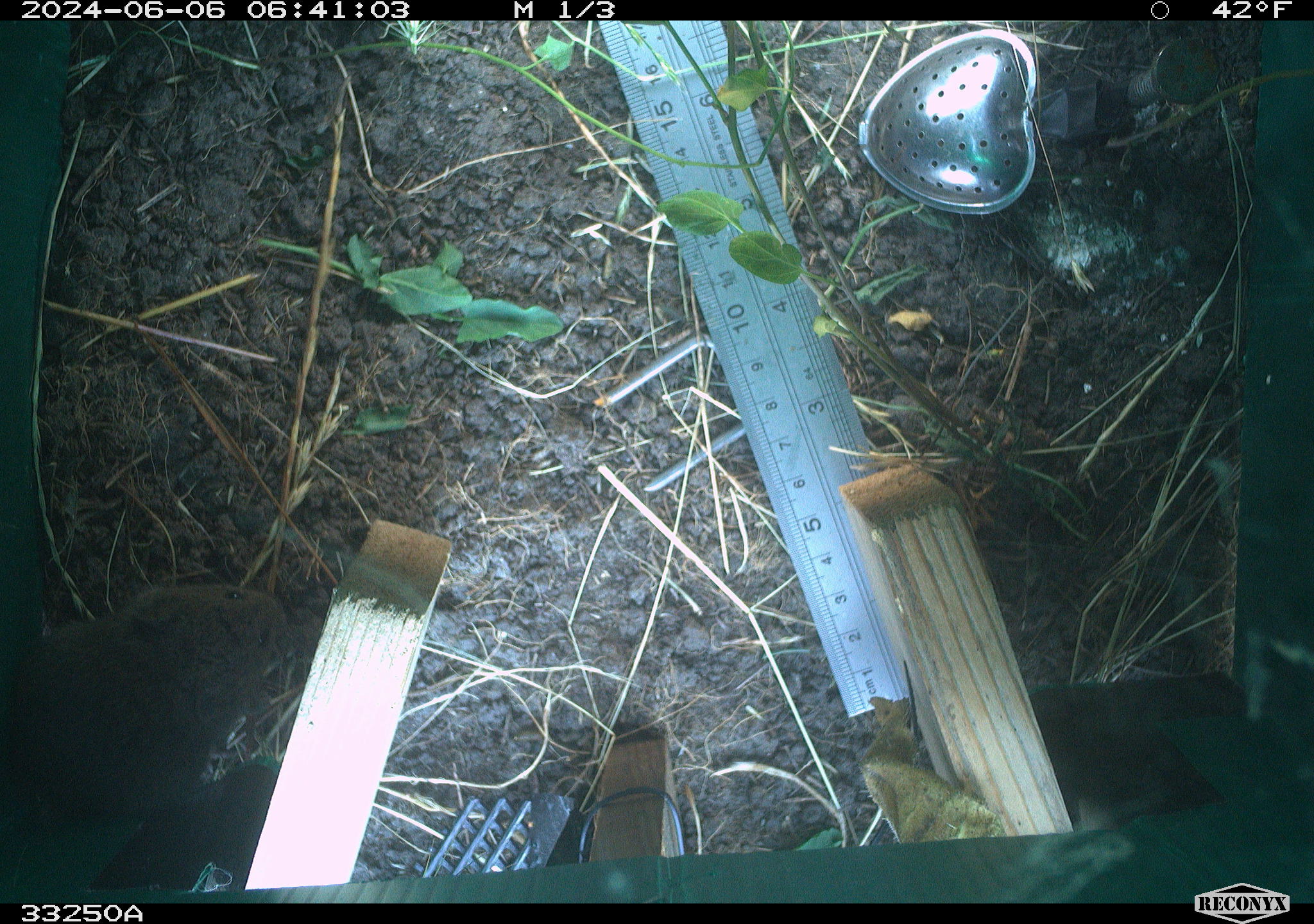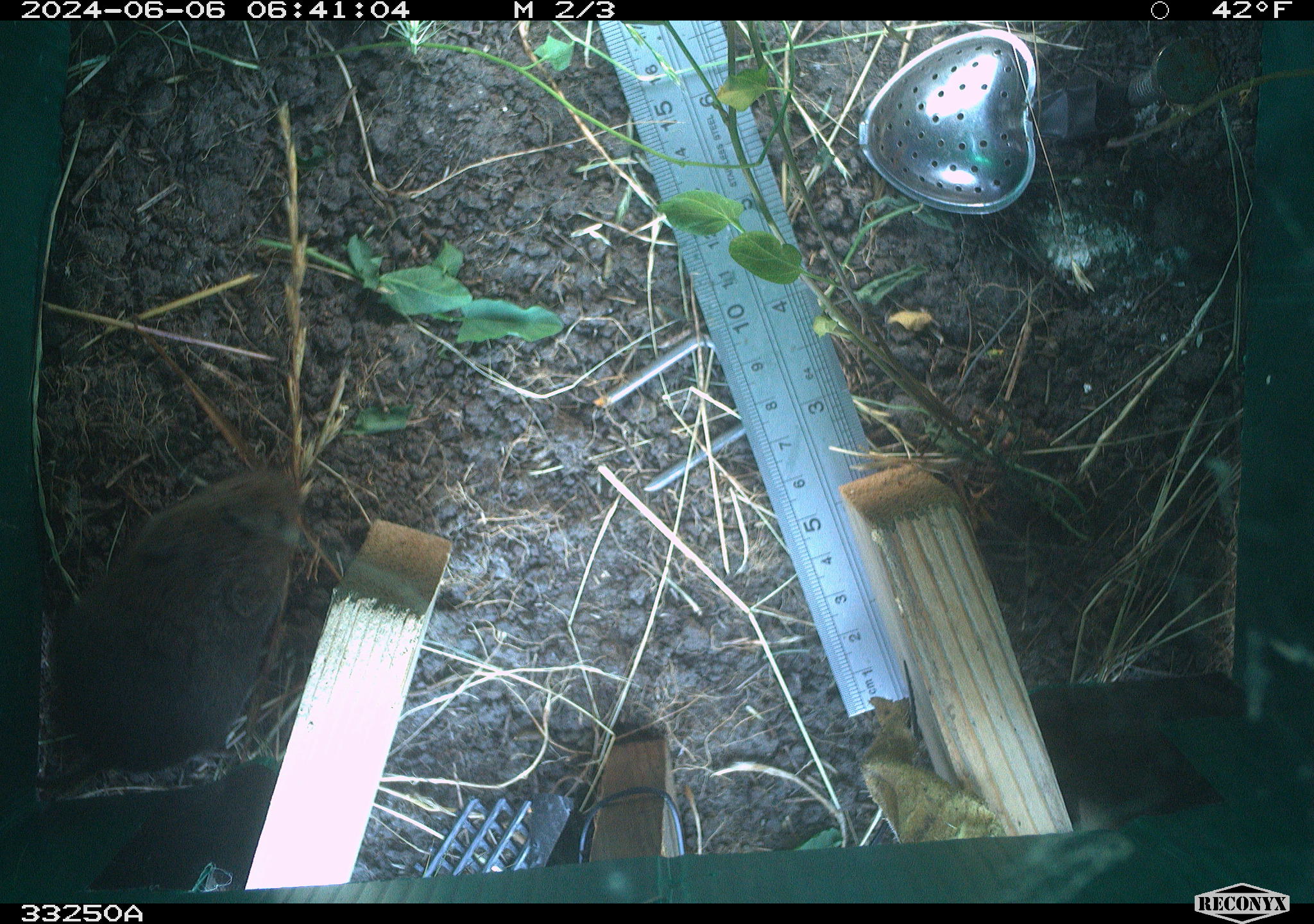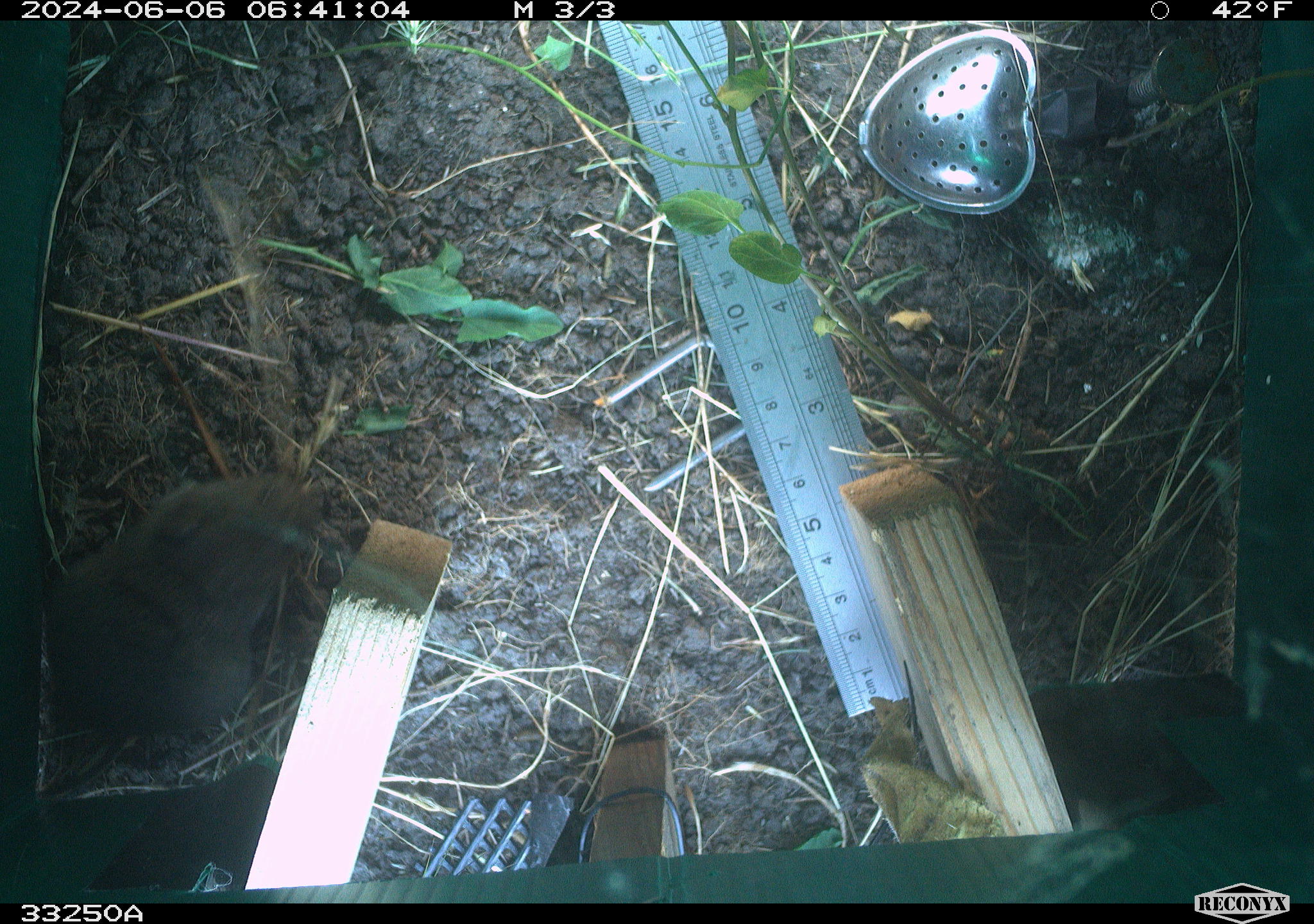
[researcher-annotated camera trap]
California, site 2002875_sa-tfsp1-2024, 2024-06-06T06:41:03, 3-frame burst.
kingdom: Animalia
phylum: Chordata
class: Mammalia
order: Rodentia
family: Cricetidae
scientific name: Arvicolinae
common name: voles, lemmings, and muskrats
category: arvicolinae subfamily